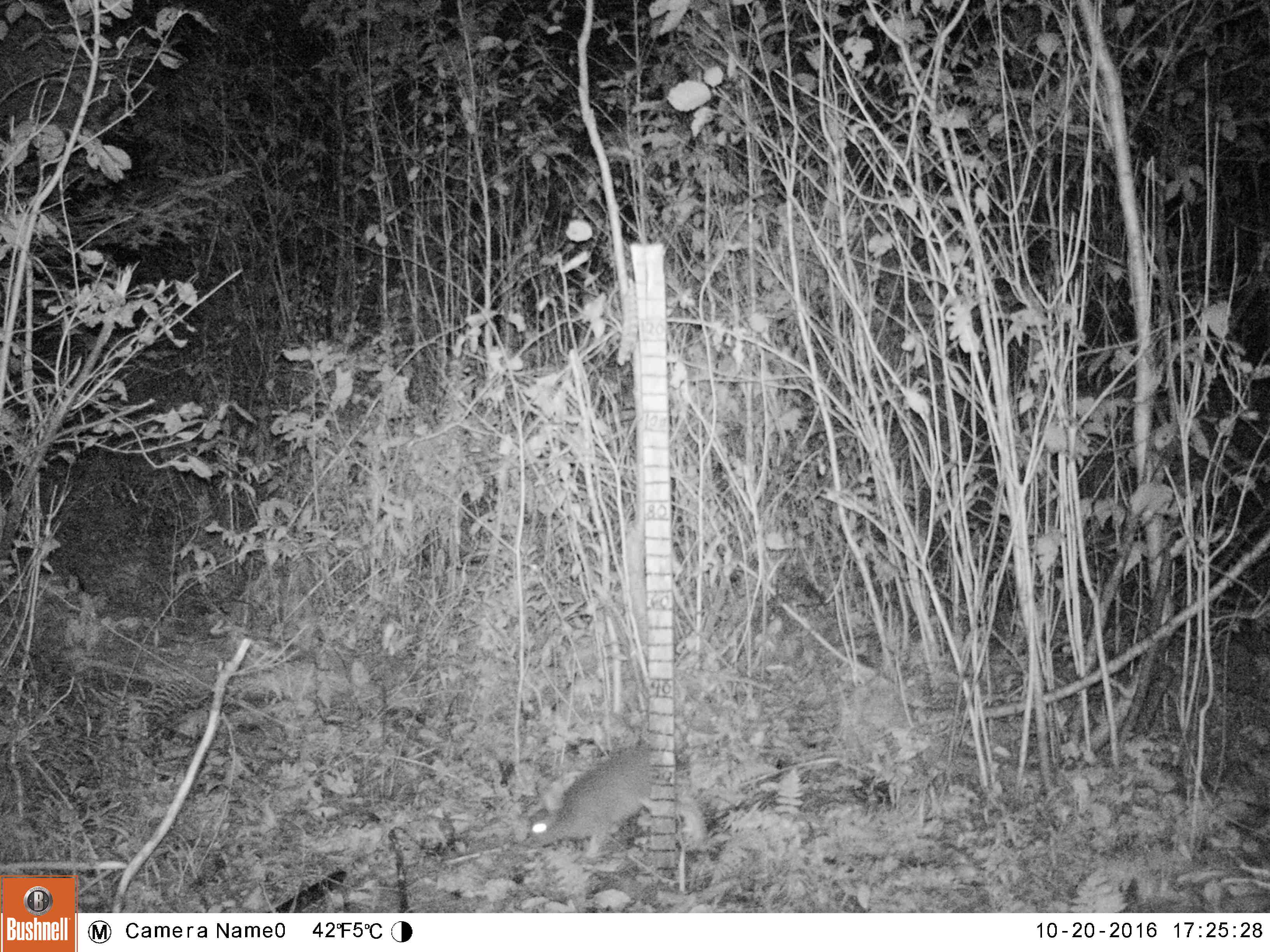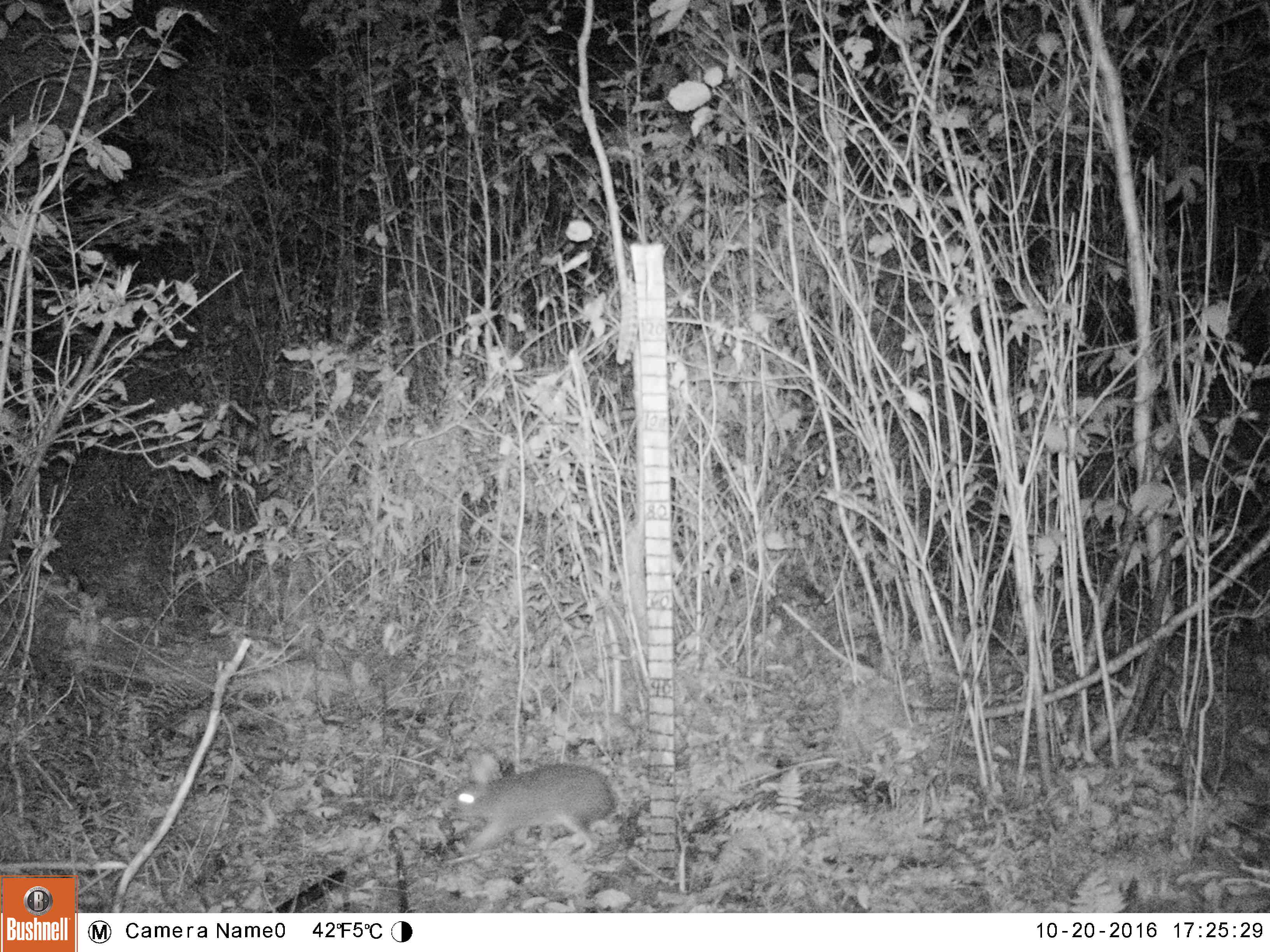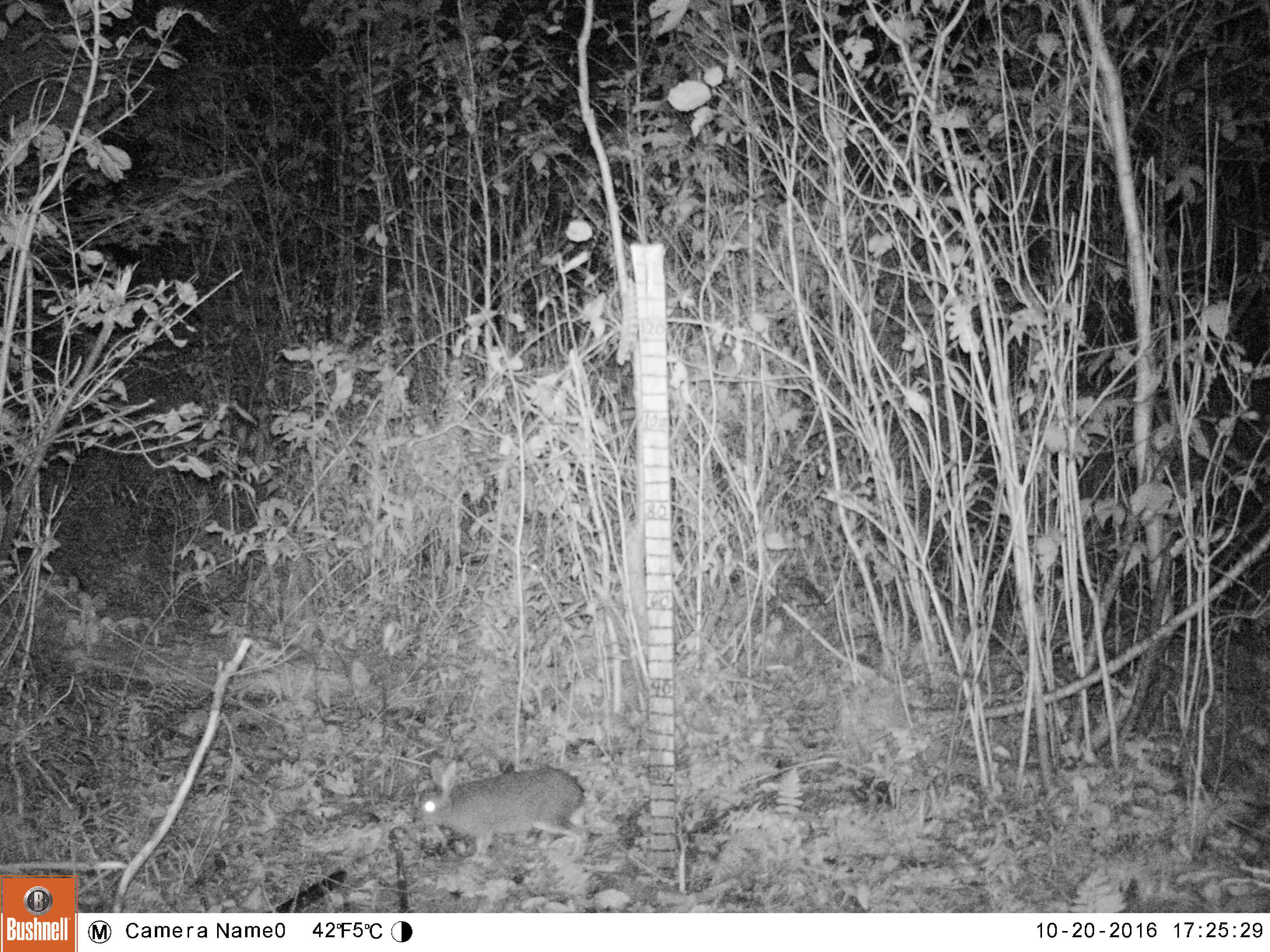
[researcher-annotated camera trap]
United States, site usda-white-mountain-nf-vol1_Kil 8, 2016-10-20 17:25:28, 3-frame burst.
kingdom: Animalia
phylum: Chordata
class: Mammalia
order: Lagomorpha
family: Leporidae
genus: Lepus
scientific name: Lepus americanus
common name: snowshoe hare